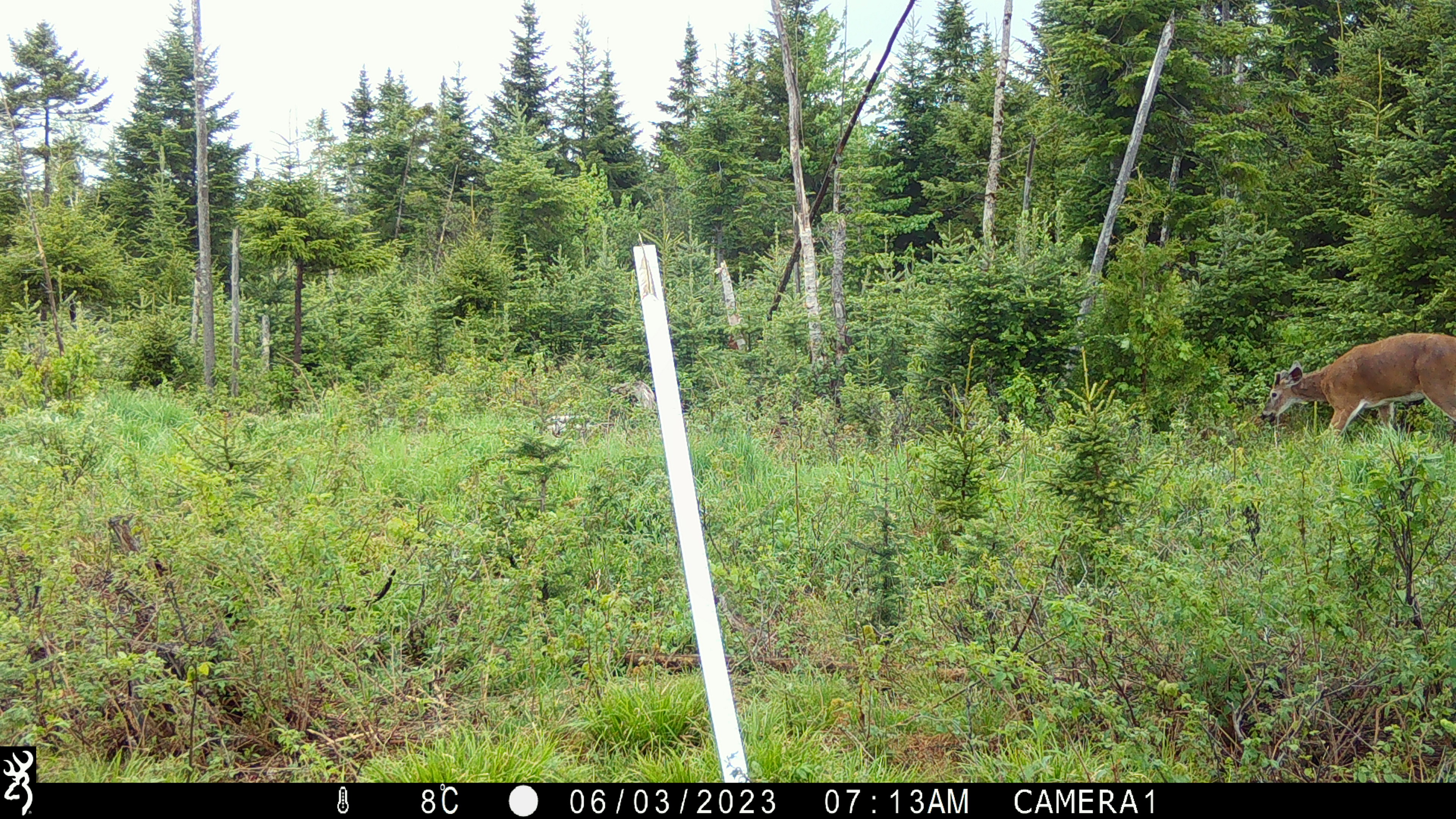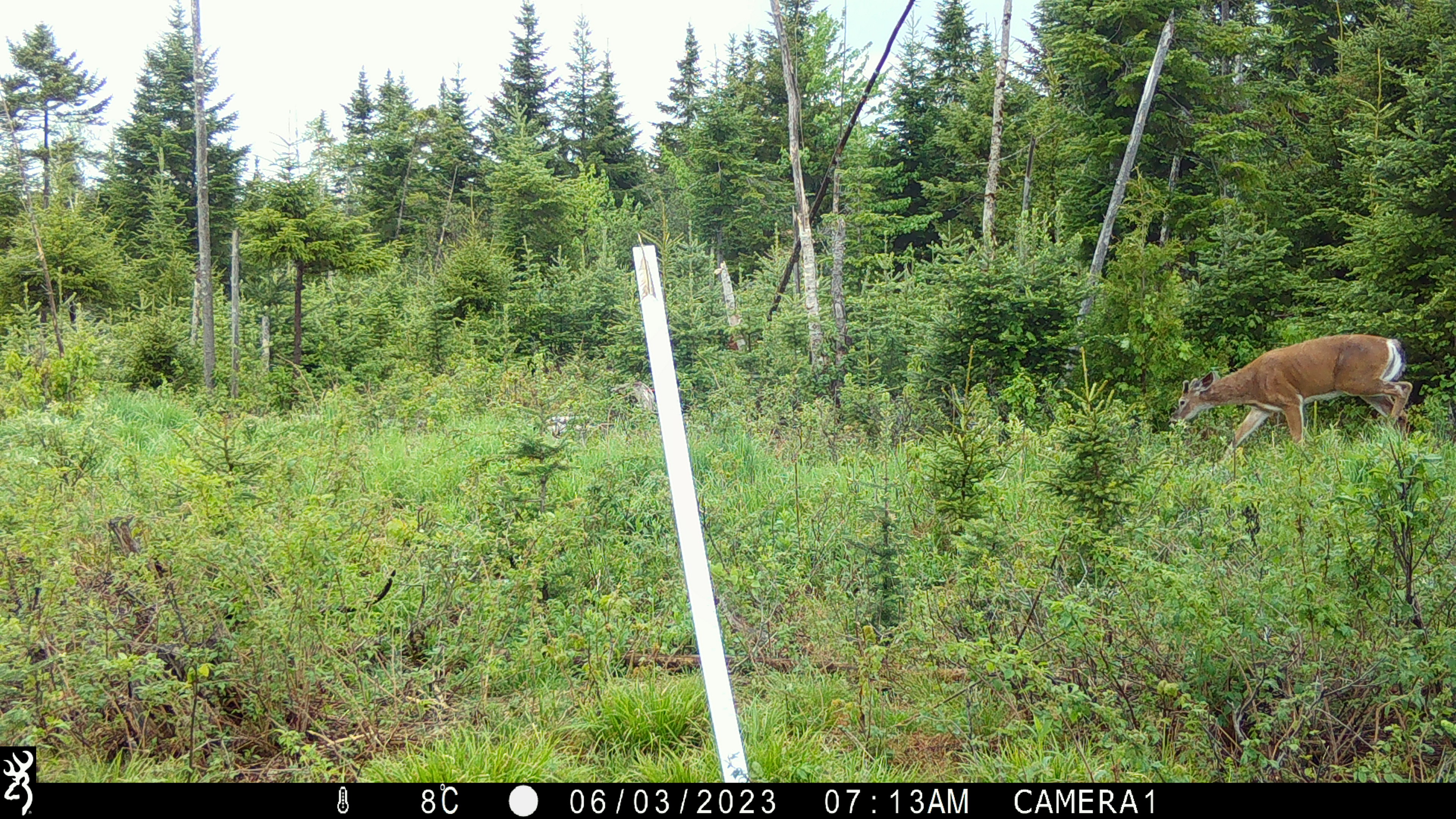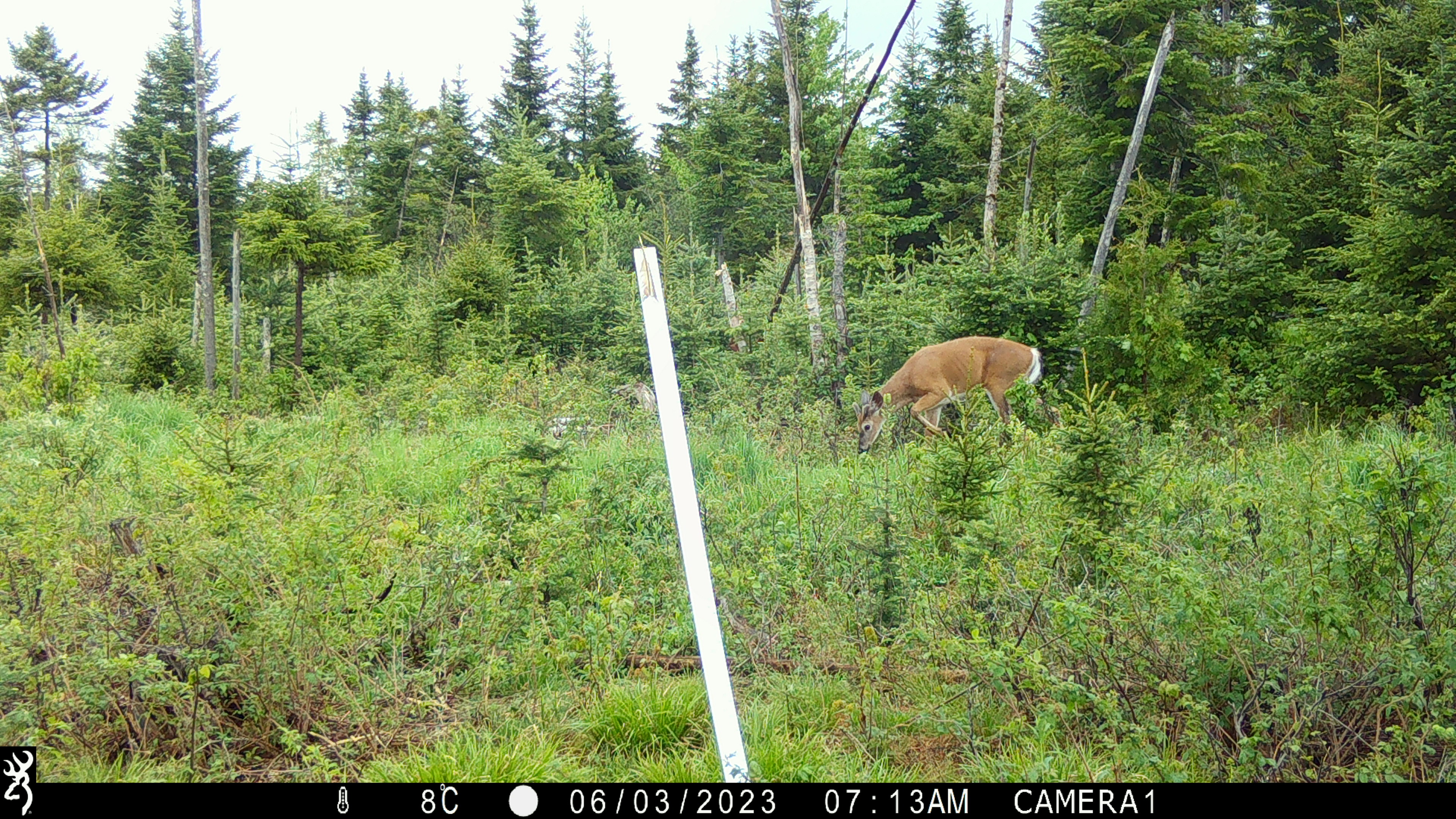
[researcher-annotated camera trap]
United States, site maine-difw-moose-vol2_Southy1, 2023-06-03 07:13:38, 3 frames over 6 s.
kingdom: Animalia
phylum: Chordata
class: Mammalia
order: Artiodactyla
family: Cervidae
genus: Odocoileus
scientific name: Odocoileus virginianus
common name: white-tailed deer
White-tailed deer (Odocoileus virginianus).